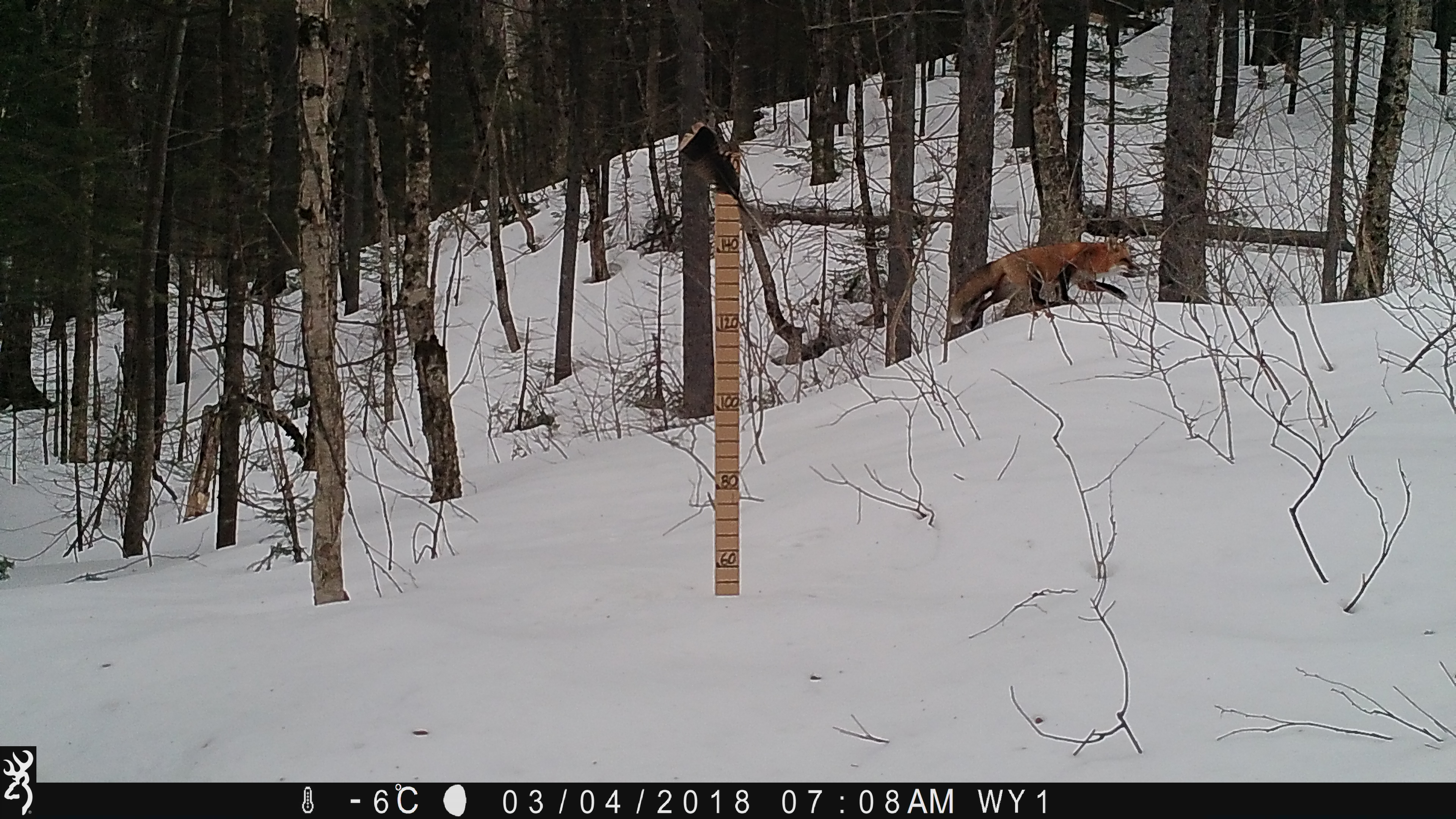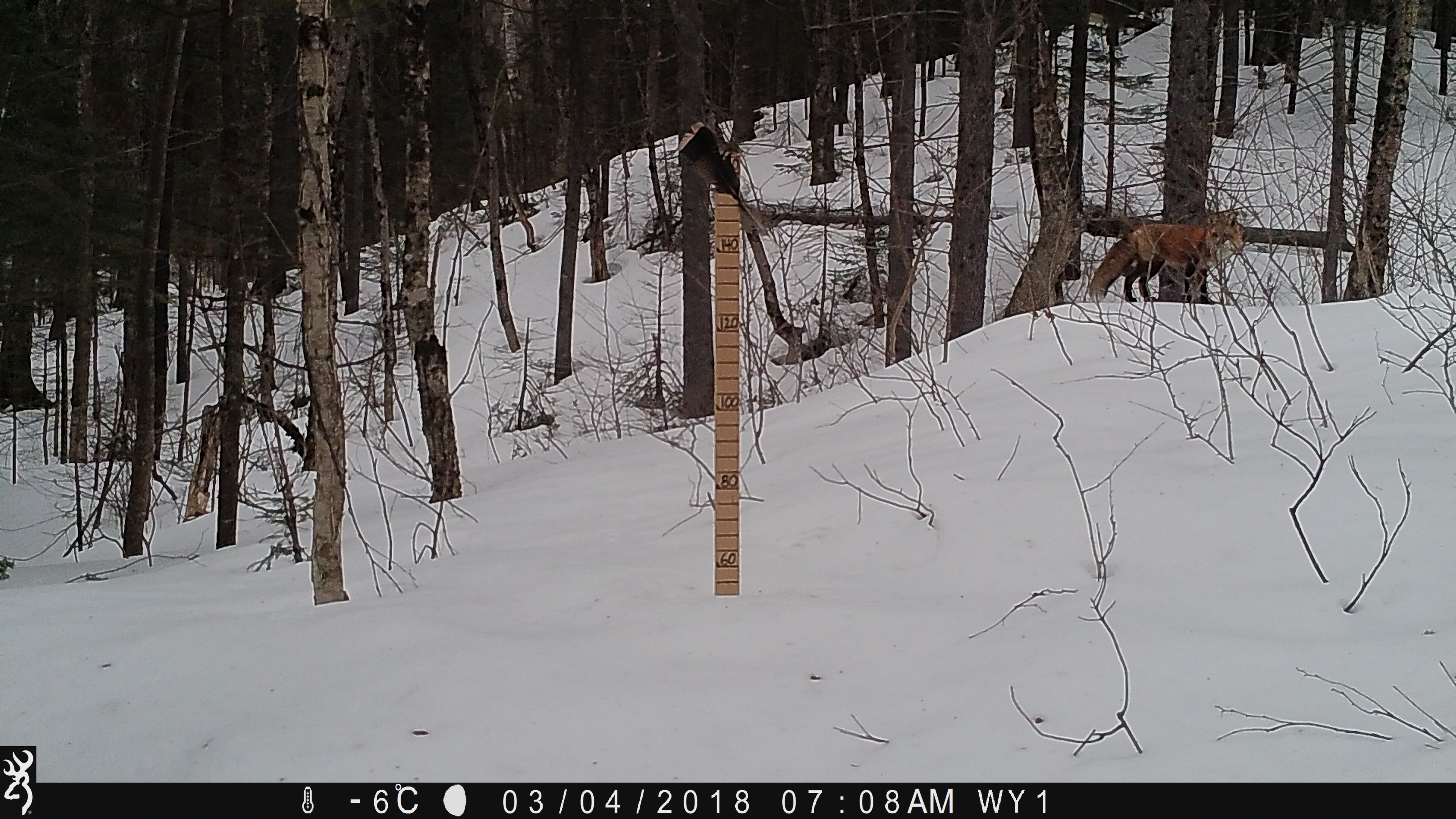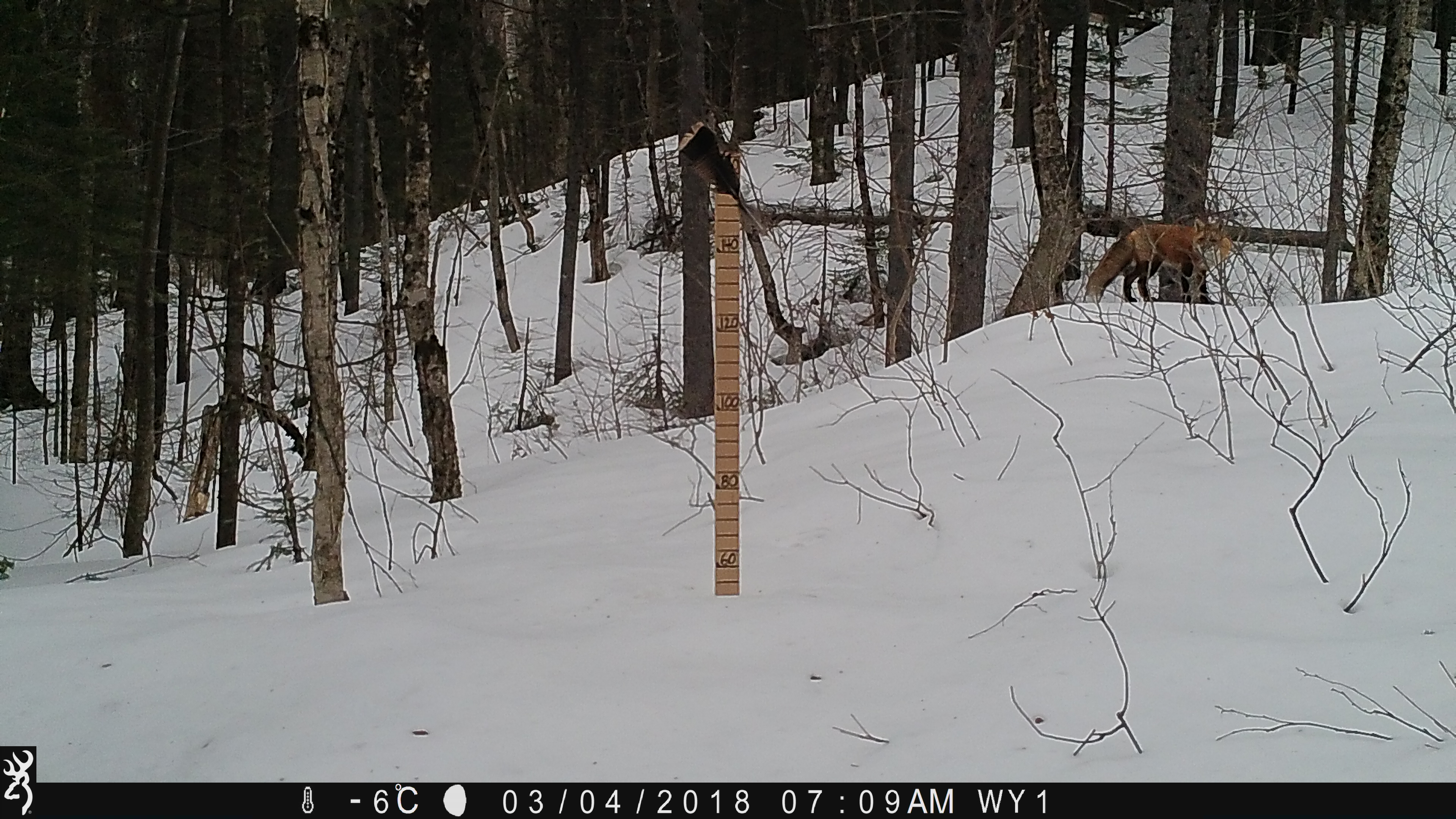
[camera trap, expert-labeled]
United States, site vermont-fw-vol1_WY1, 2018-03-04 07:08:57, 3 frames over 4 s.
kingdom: Animalia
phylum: Chordata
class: Mammalia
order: Carnivora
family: Canidae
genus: Vulpes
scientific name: Vulpes vulpes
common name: red fox